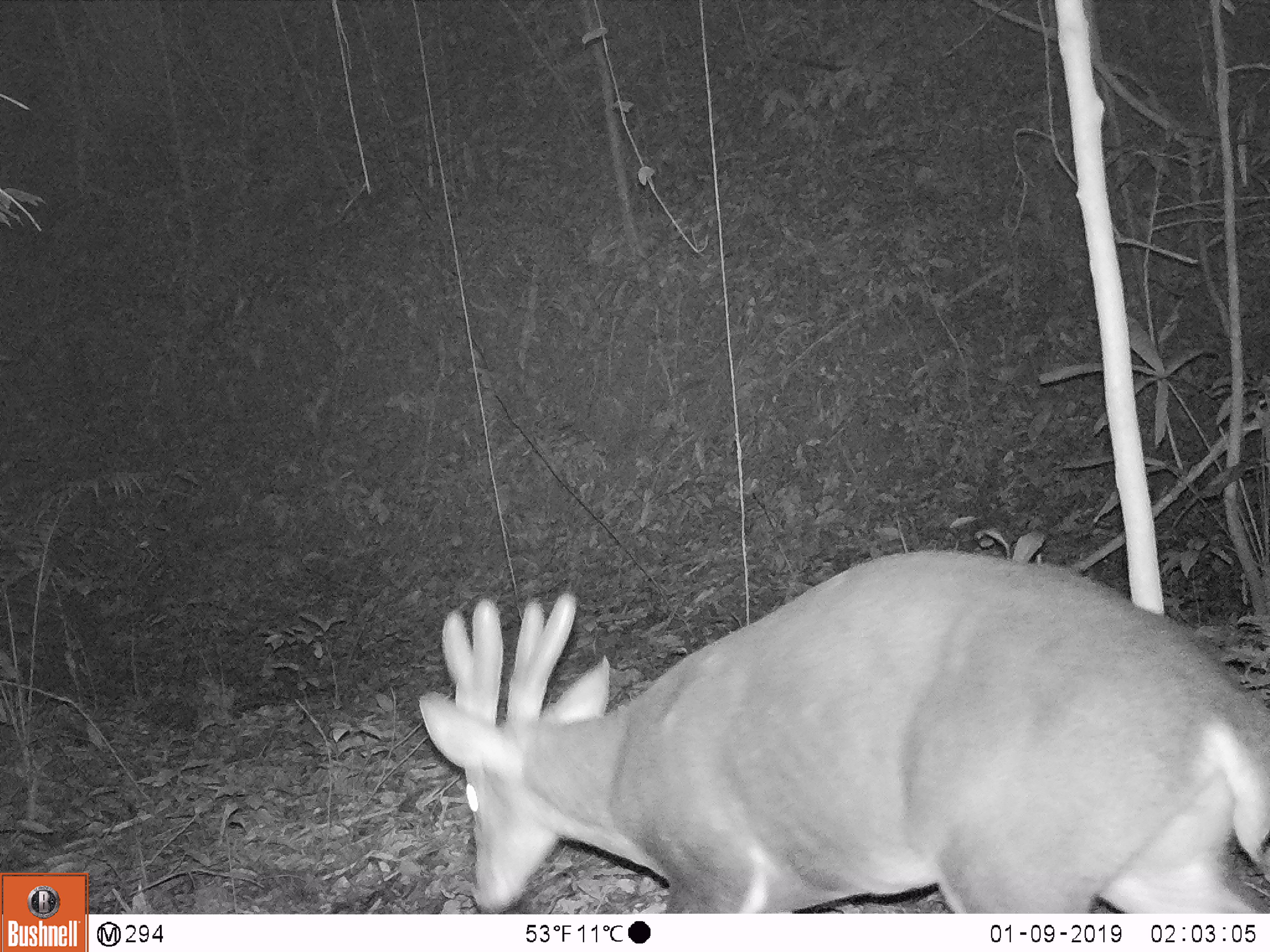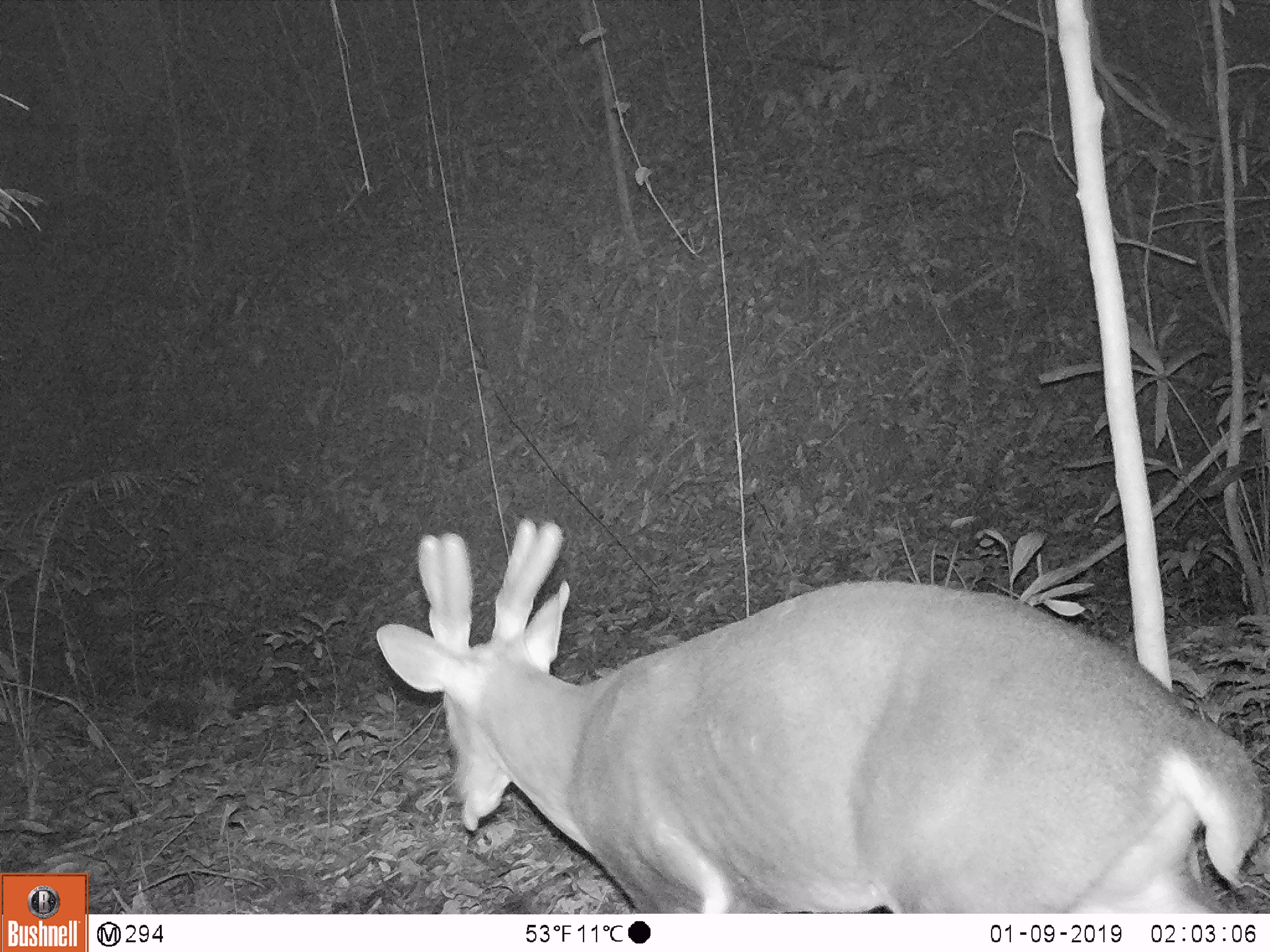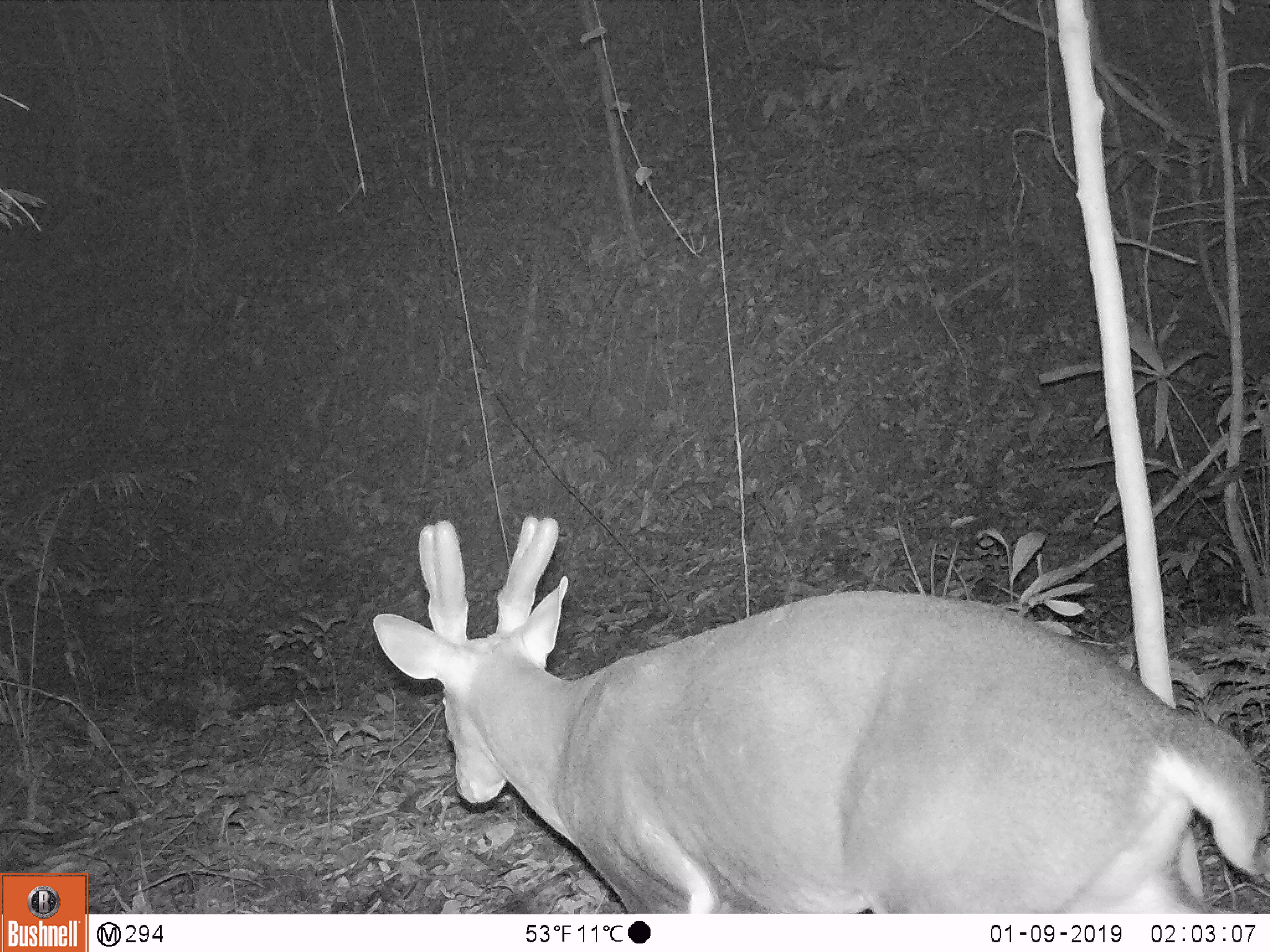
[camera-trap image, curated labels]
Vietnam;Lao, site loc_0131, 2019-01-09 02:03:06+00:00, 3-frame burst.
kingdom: Animalia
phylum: Chordata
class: Mammalia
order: Artiodactyla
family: Cervidae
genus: Muntiacus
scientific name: Muntiacus vuquangensis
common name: large-antlered muntjac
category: large antlered muntjac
Large antlered muntjac (large-antlered muntjac) (Muntiacus vuquangensis). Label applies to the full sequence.